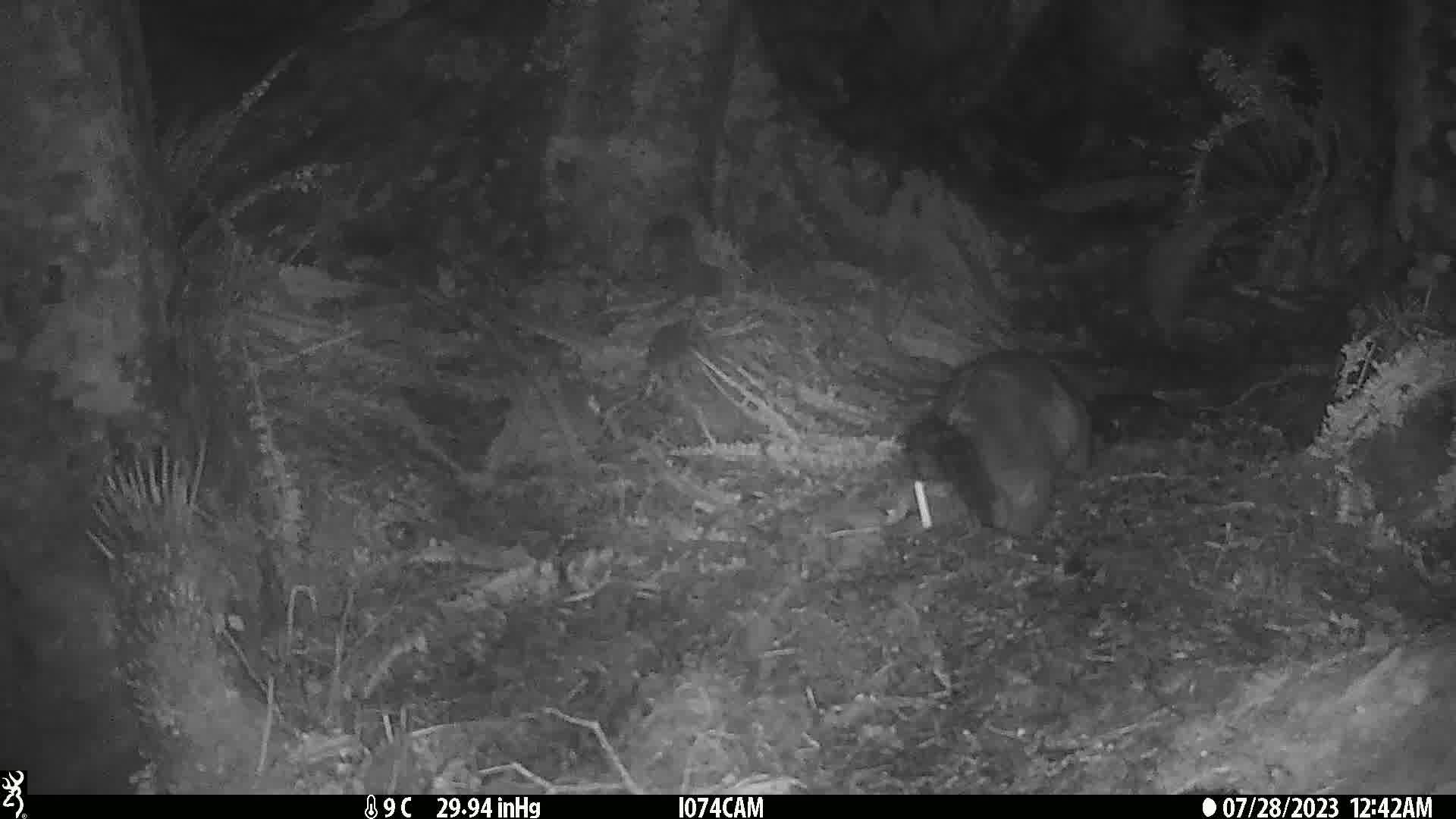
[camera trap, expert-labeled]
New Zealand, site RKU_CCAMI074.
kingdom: Animalia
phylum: Chordata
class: Mammalia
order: Diprotodontia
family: Phalangeridae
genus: Trichosurus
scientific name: Trichosurus vulpecula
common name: common brushtail possum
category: possum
Possum (common brushtail possum) (Trichosurus vulpecula).